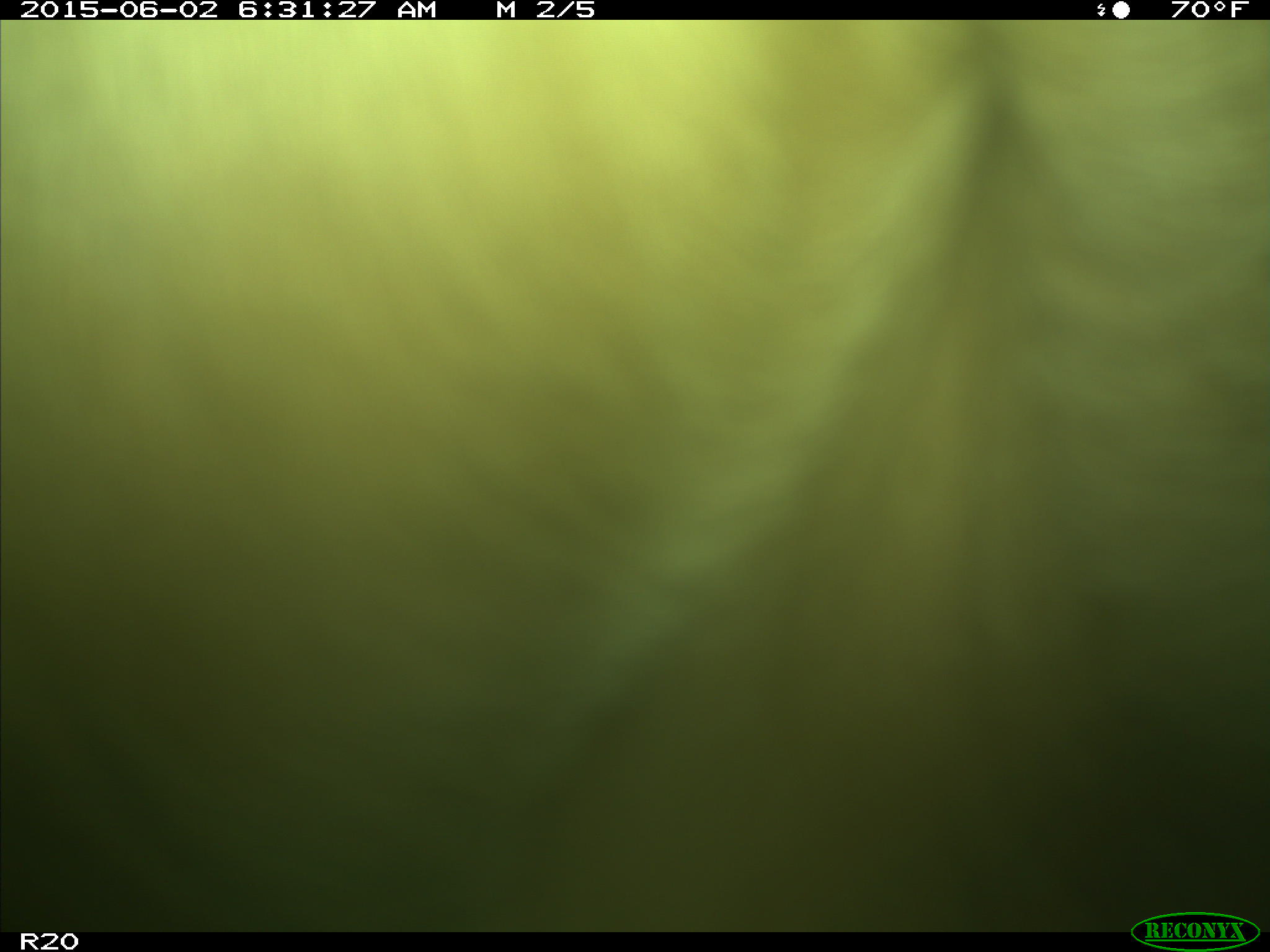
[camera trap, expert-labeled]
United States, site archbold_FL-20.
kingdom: Animalia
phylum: Chordata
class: Mammalia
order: Artiodactyla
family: Bovidae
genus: Bos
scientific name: Bos taurus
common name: domestic cow